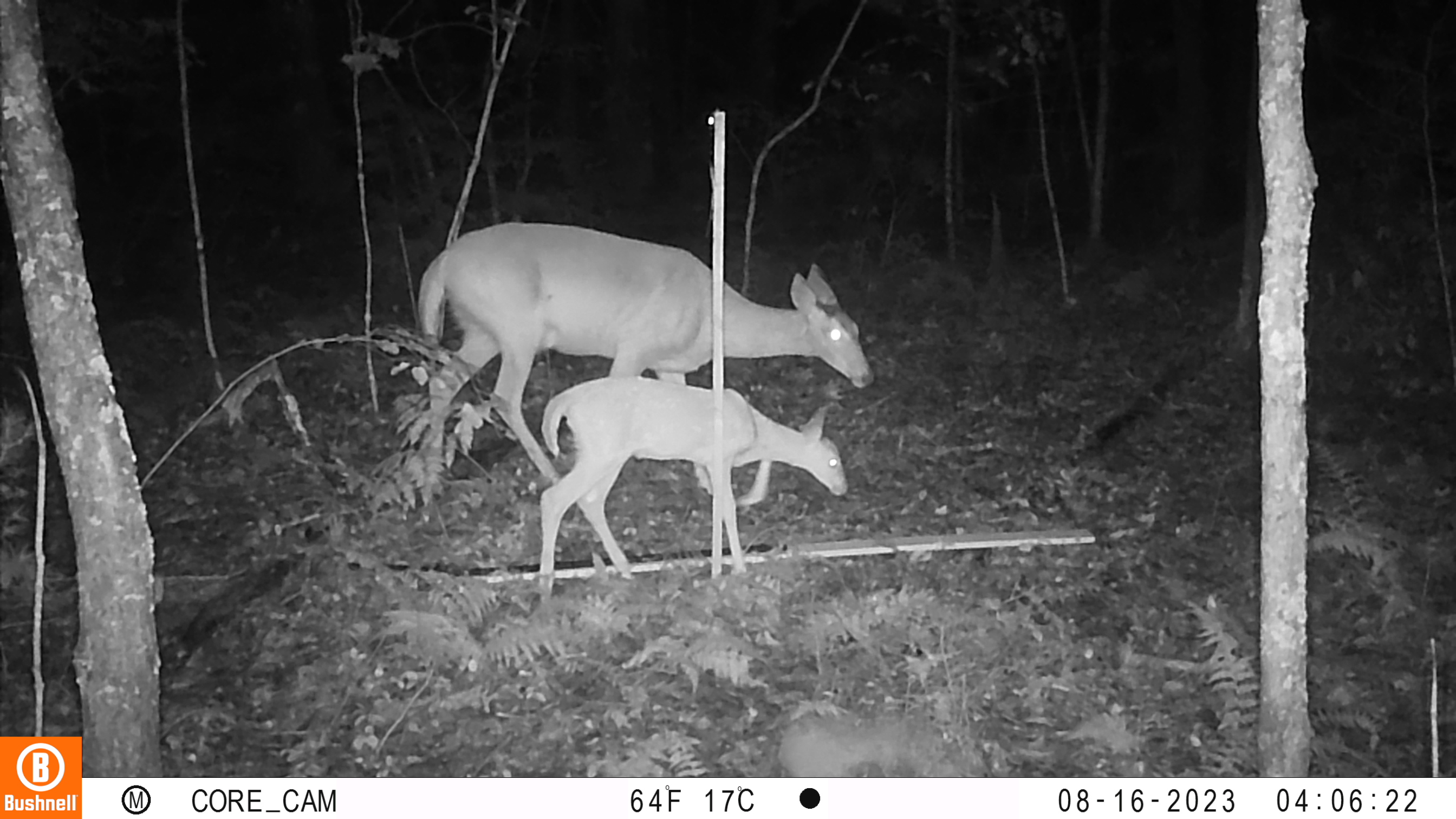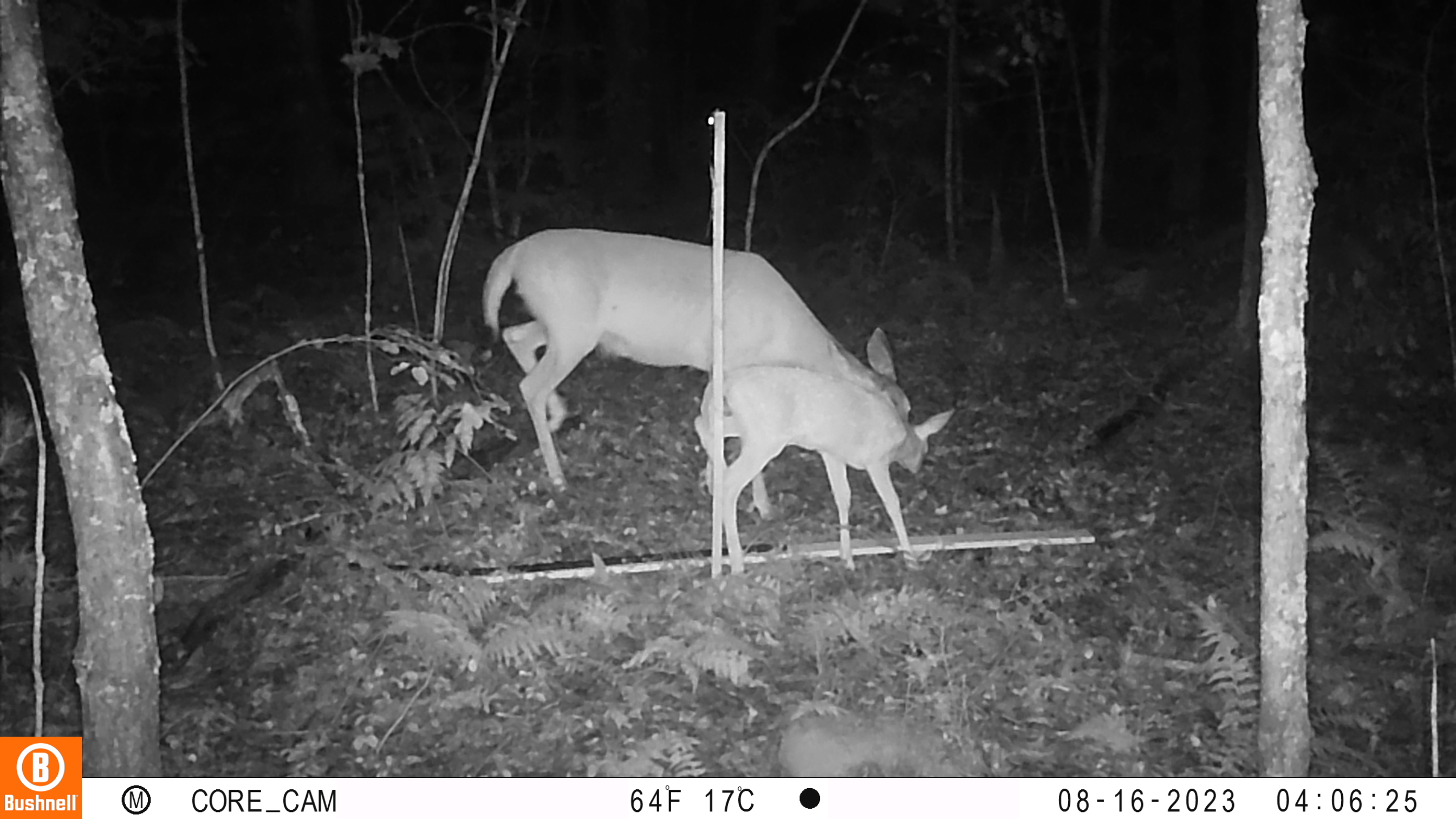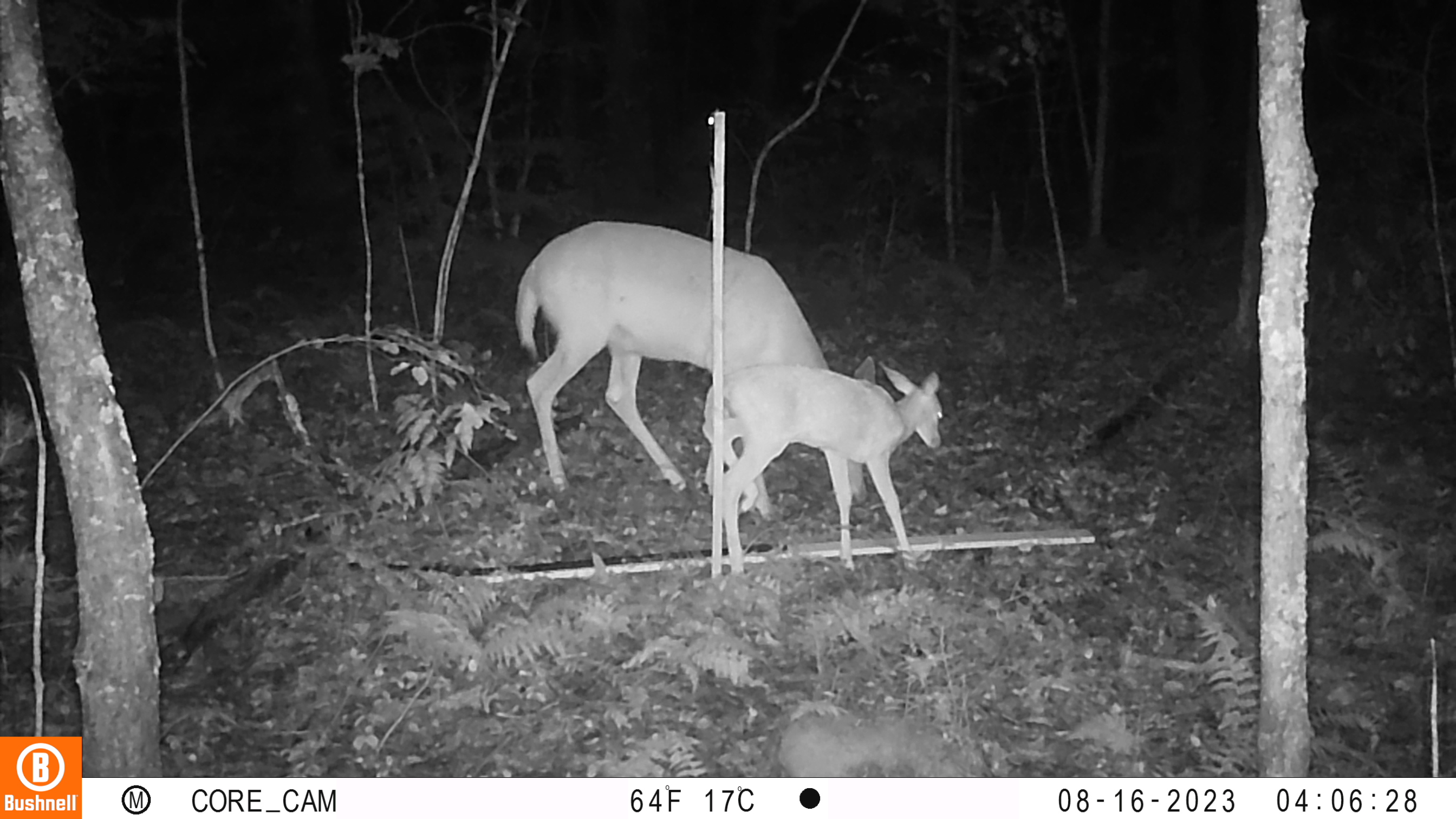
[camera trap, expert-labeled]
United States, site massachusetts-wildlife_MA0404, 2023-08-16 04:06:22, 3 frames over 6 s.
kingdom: Animalia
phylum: Chordata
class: Mammalia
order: Artiodactyla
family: Cervidae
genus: Odocoileus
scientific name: Odocoileus virginianus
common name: white-tailed deer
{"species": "white-tailed deer (Odocoileus virginianus)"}